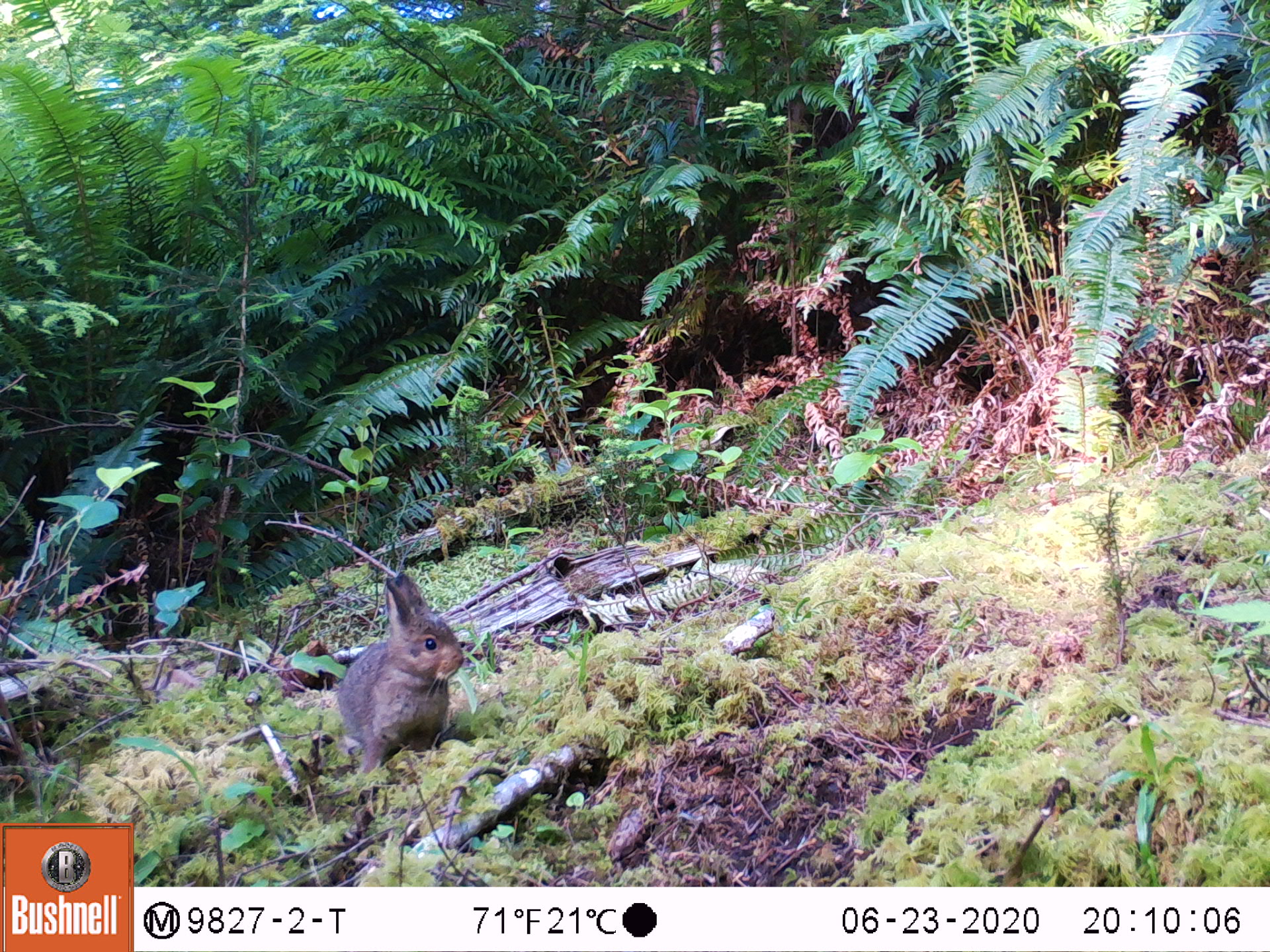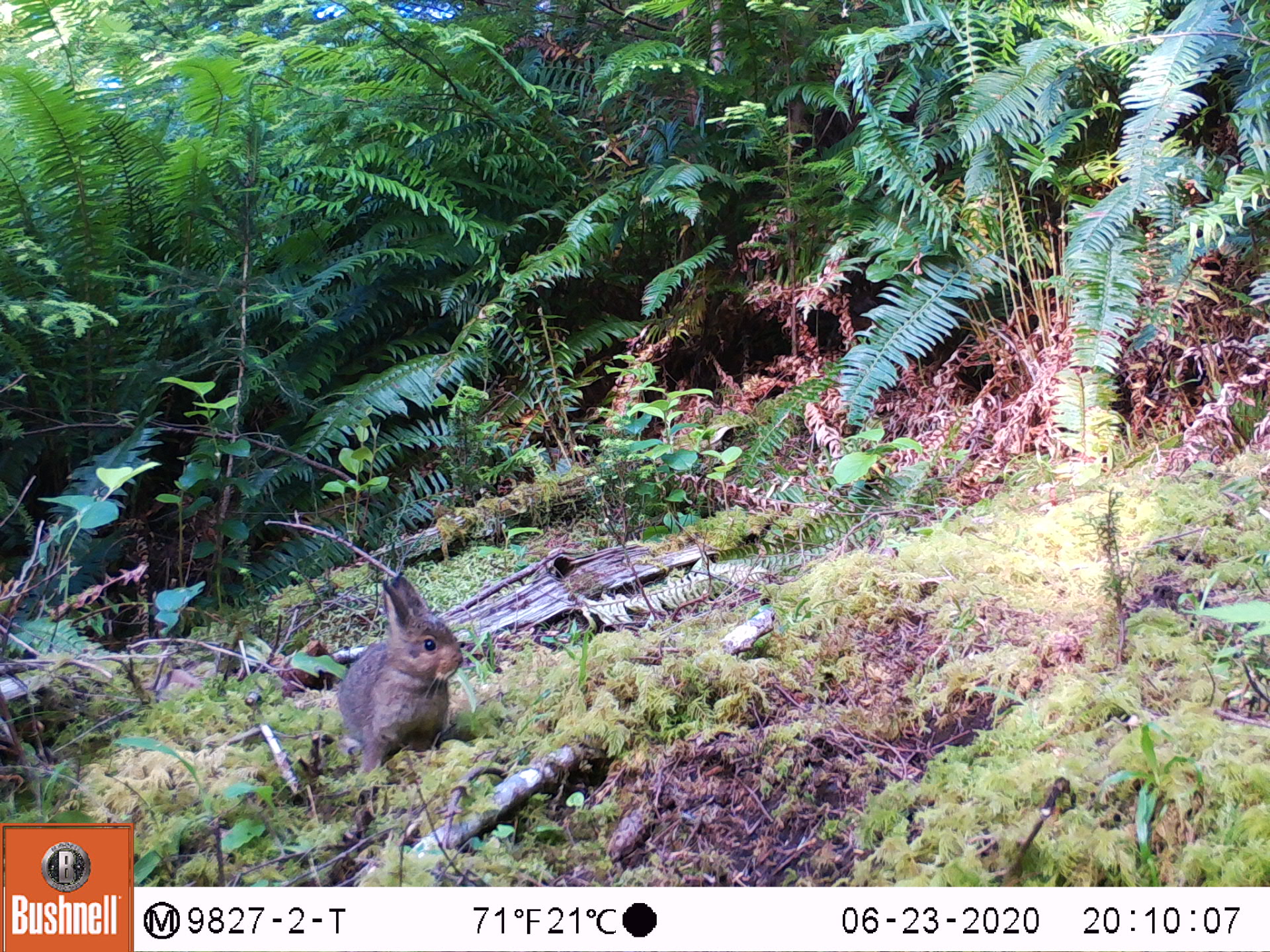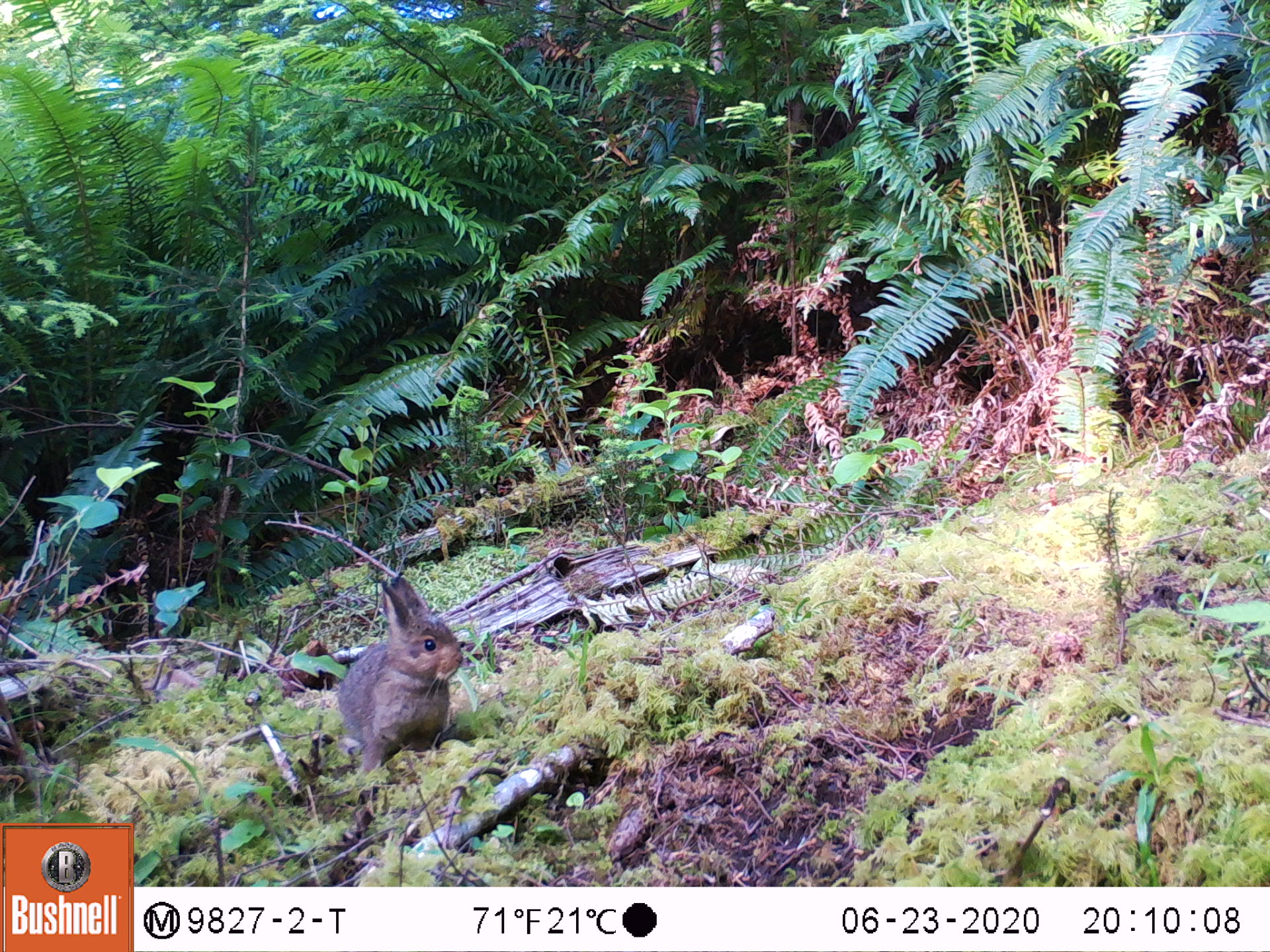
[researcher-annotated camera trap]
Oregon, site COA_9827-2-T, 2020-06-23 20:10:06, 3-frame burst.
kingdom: Animalia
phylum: Chordata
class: Mammalia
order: Lagomorpha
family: Leporidae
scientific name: Leporidae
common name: hares and rabbits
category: leporidae family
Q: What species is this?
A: Leporidae family (hares and rabbits) (Leporidae).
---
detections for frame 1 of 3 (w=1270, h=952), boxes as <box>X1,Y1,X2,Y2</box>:
leporidae family: <box>329,566,462,750</box>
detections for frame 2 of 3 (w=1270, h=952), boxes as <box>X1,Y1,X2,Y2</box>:
leporidae family: <box>321,577,472,774</box>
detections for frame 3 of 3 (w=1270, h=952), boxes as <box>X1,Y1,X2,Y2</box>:
leporidae family: <box>324,562,464,780</box>